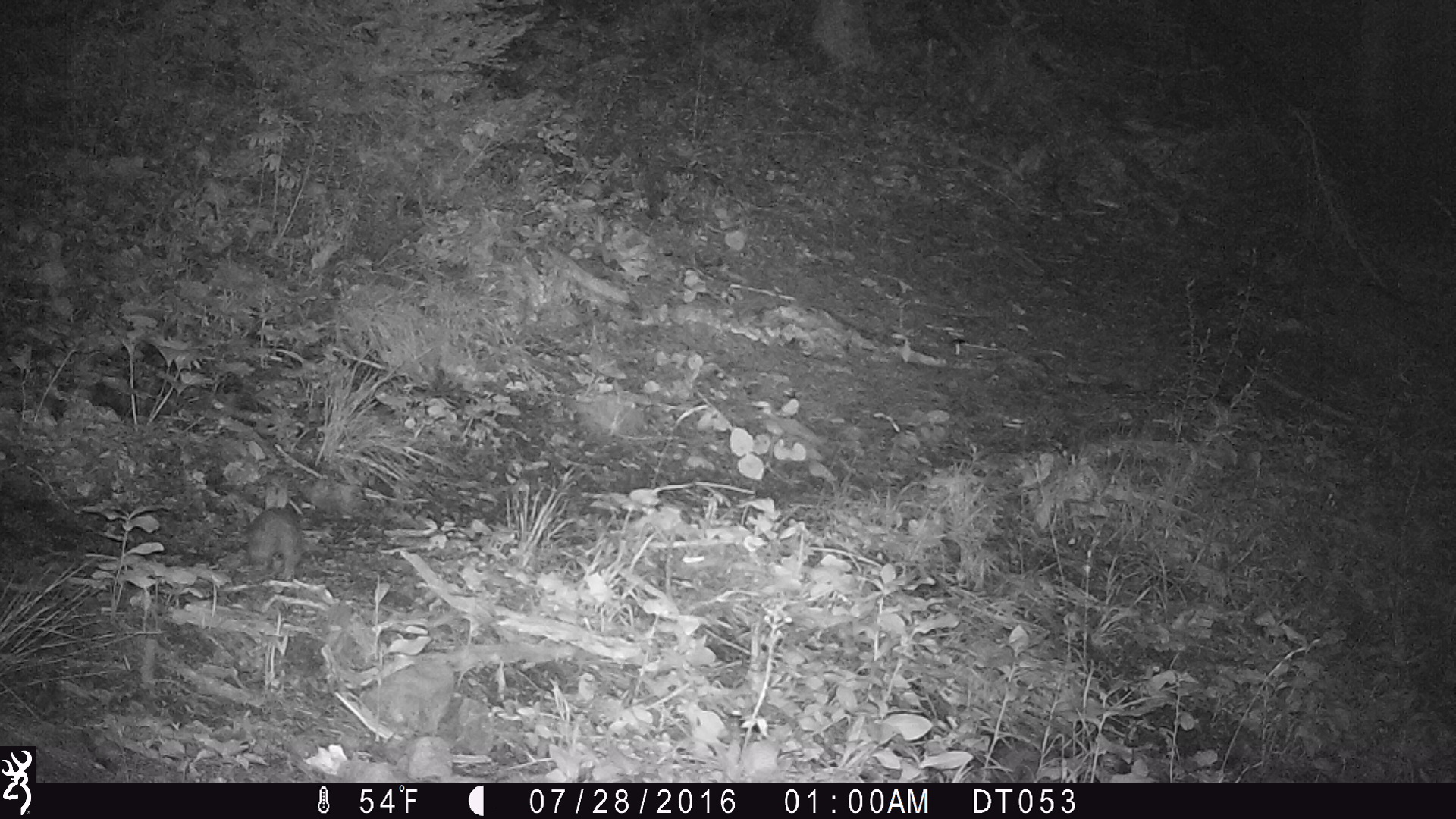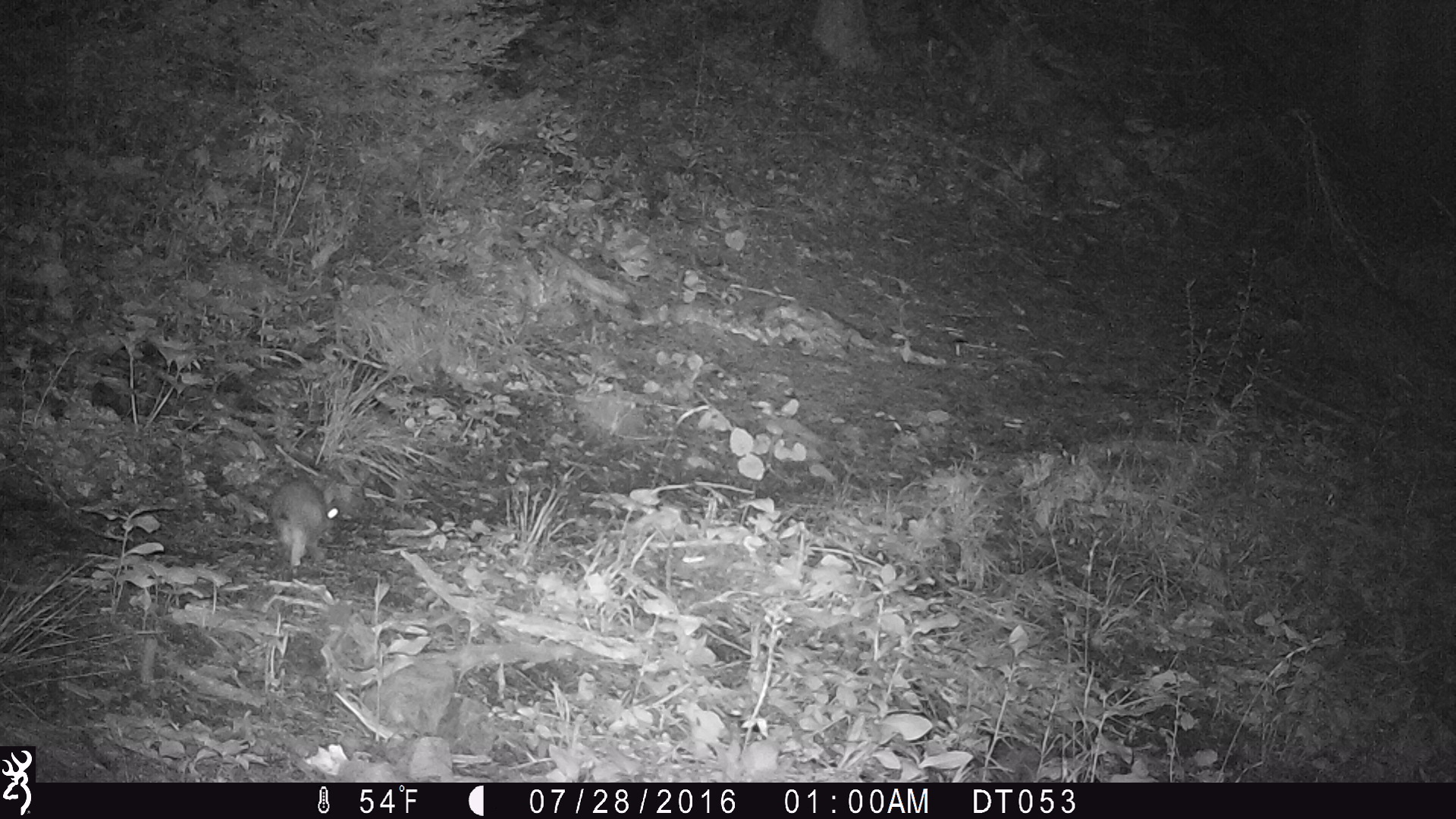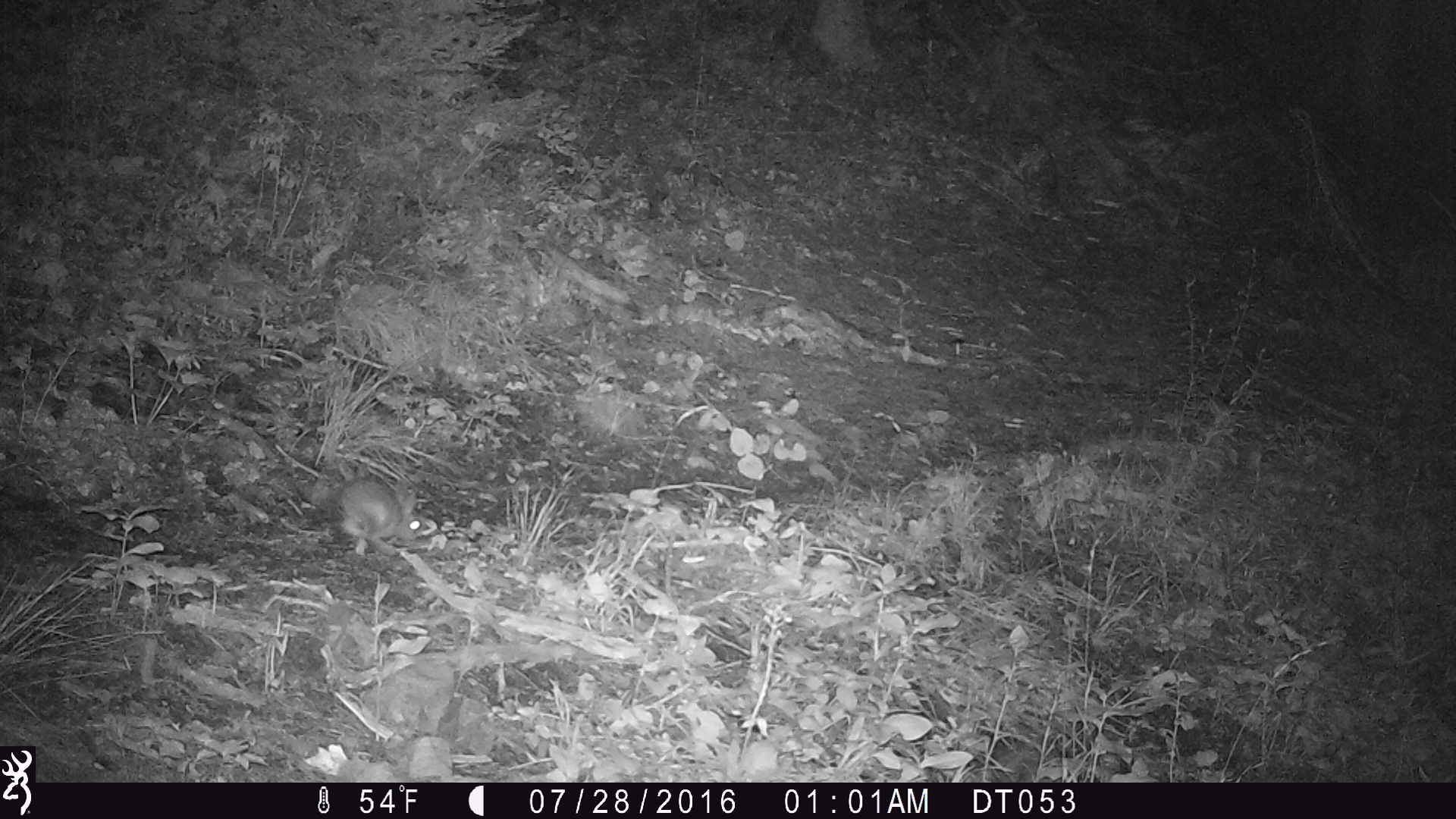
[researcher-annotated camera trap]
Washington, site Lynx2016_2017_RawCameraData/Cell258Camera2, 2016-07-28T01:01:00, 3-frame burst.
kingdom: Animalia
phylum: Chordata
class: Mammalia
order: Lagomorpha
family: Leporidae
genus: Lepus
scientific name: Lepus americanus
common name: snowshoe hare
Lepus americanus (snowshoe hare). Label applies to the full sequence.